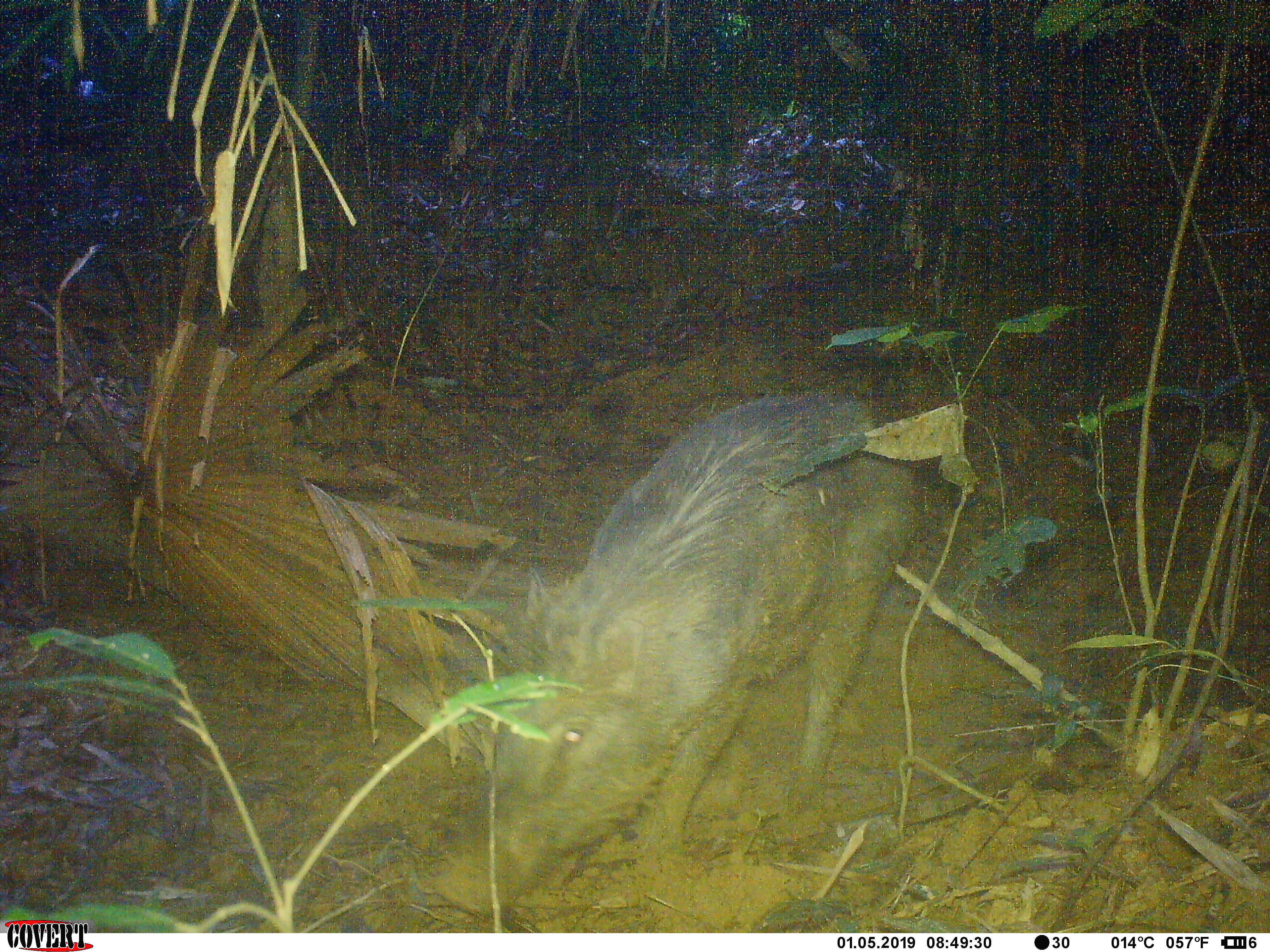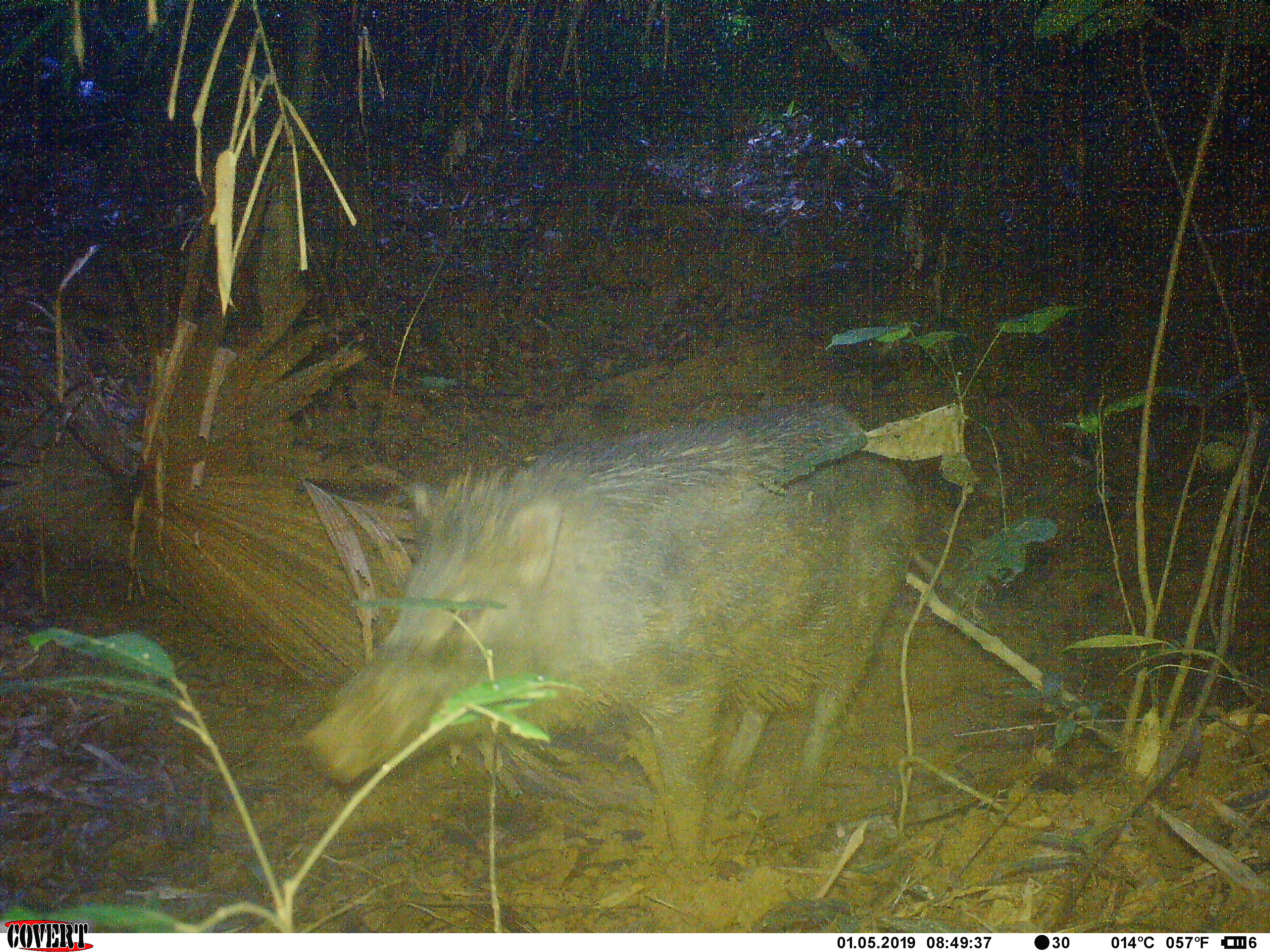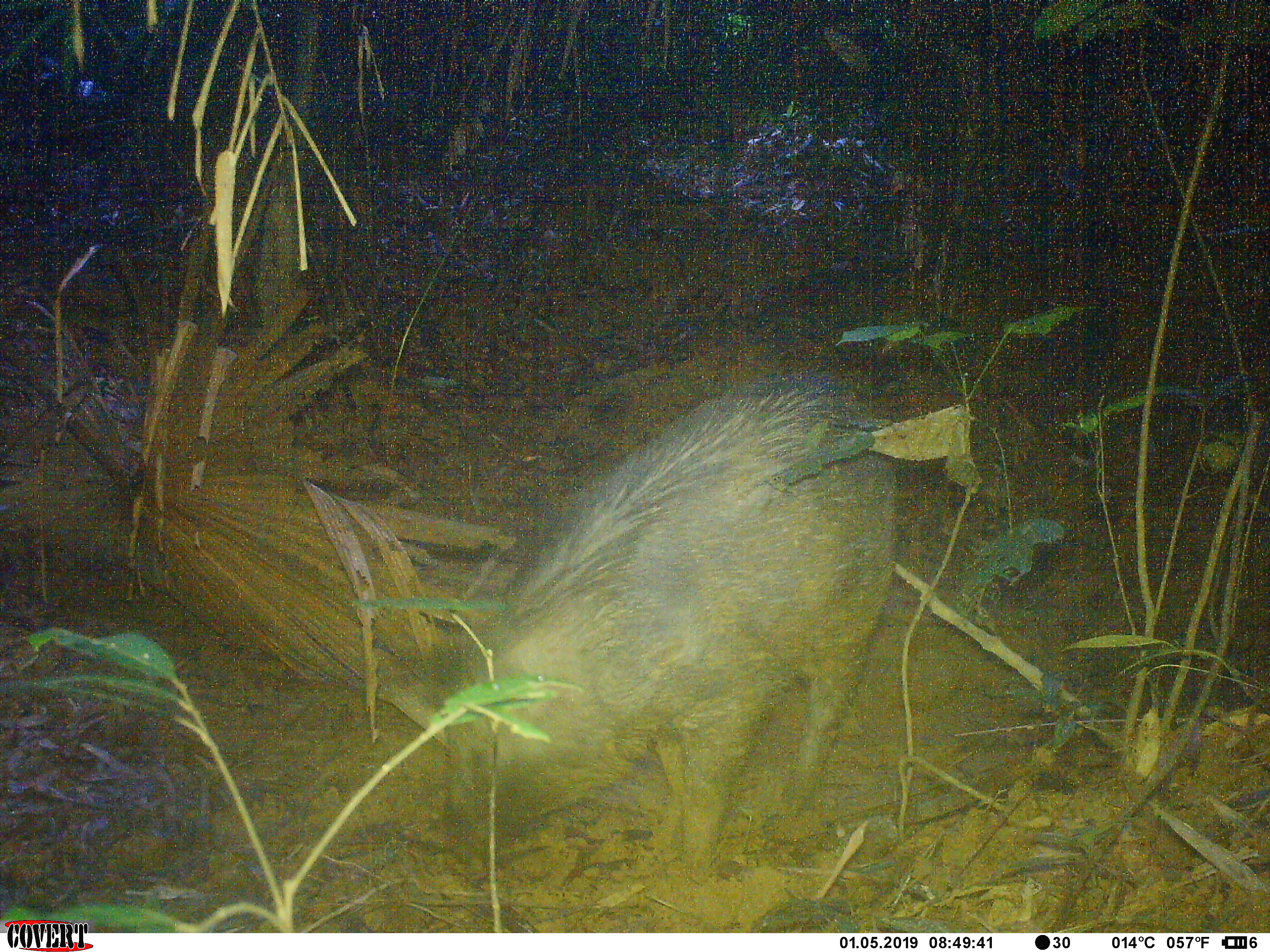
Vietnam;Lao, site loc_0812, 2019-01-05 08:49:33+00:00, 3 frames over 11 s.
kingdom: Animalia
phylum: Chordata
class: Mammalia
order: Artiodactyla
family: Suidae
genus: Sus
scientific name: Sus scrofa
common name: eurasian wild pig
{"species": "eurasian wild pig (Sus scrofa)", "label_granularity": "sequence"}